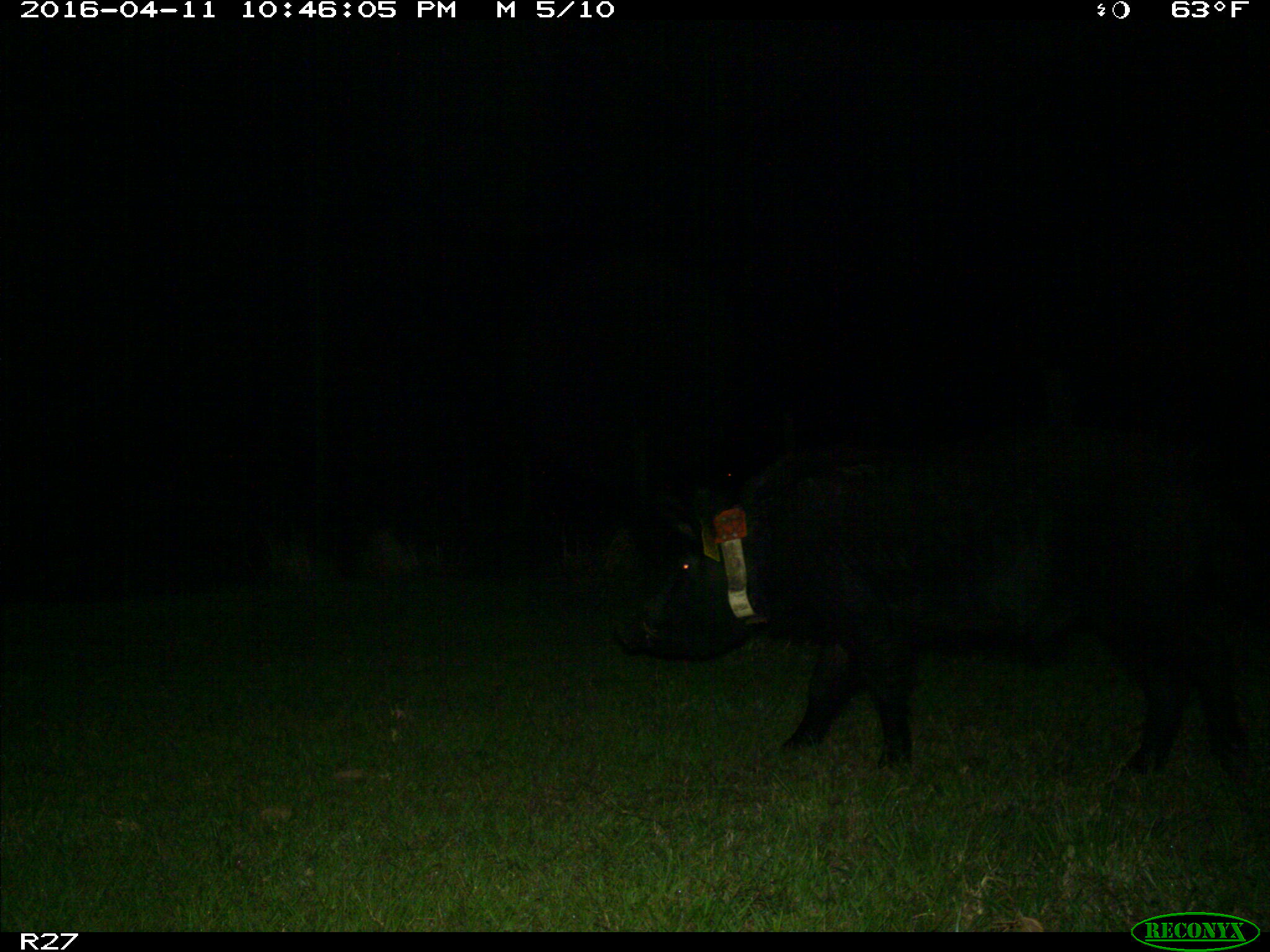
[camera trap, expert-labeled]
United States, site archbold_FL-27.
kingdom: Animalia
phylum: Chordata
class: Mammalia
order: Artiodactyla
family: Suidae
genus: Sus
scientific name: Sus scrofa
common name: wild boar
Sus scrofa (wild boar).